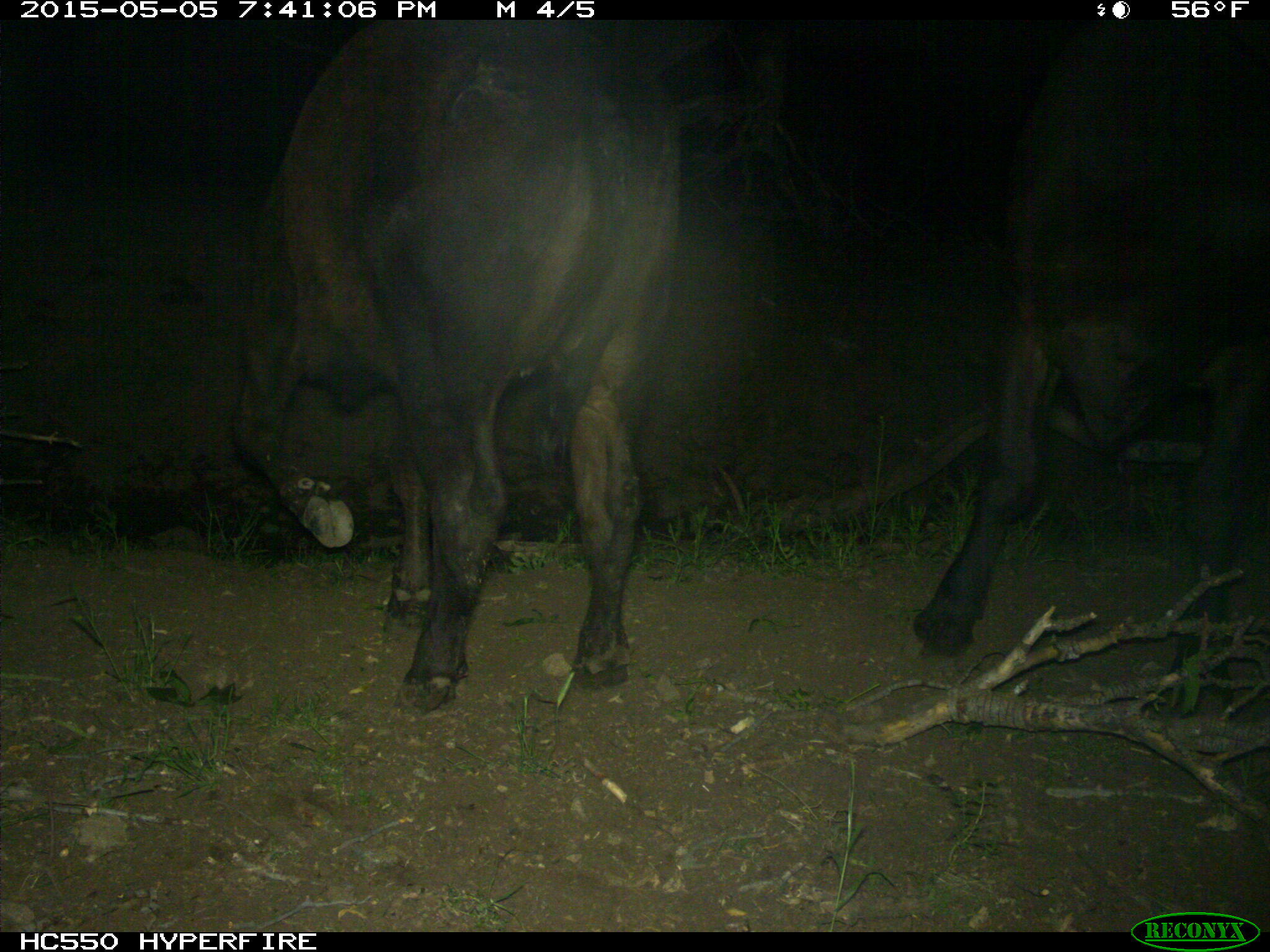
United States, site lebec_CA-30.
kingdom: Animalia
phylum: Chordata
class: Mammalia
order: Artiodactyla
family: Bovidae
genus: Bos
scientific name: Bos taurus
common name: domestic cow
Bos taurus (domestic cow).